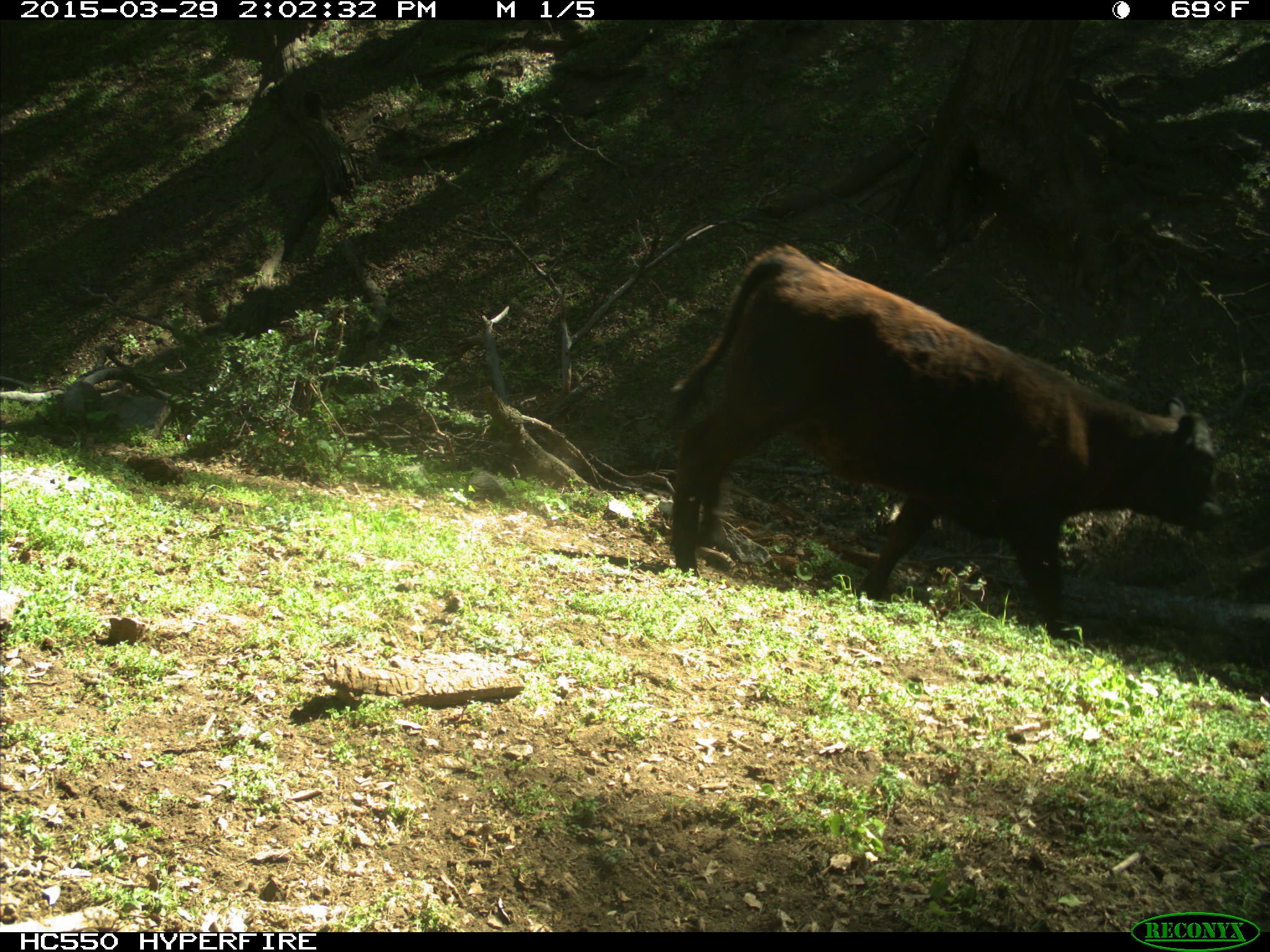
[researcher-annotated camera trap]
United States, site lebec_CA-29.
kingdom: Animalia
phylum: Chordata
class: Mammalia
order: Artiodactyla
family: Bovidae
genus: Bos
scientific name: Bos taurus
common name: domestic cow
Bos taurus (domestic cow).